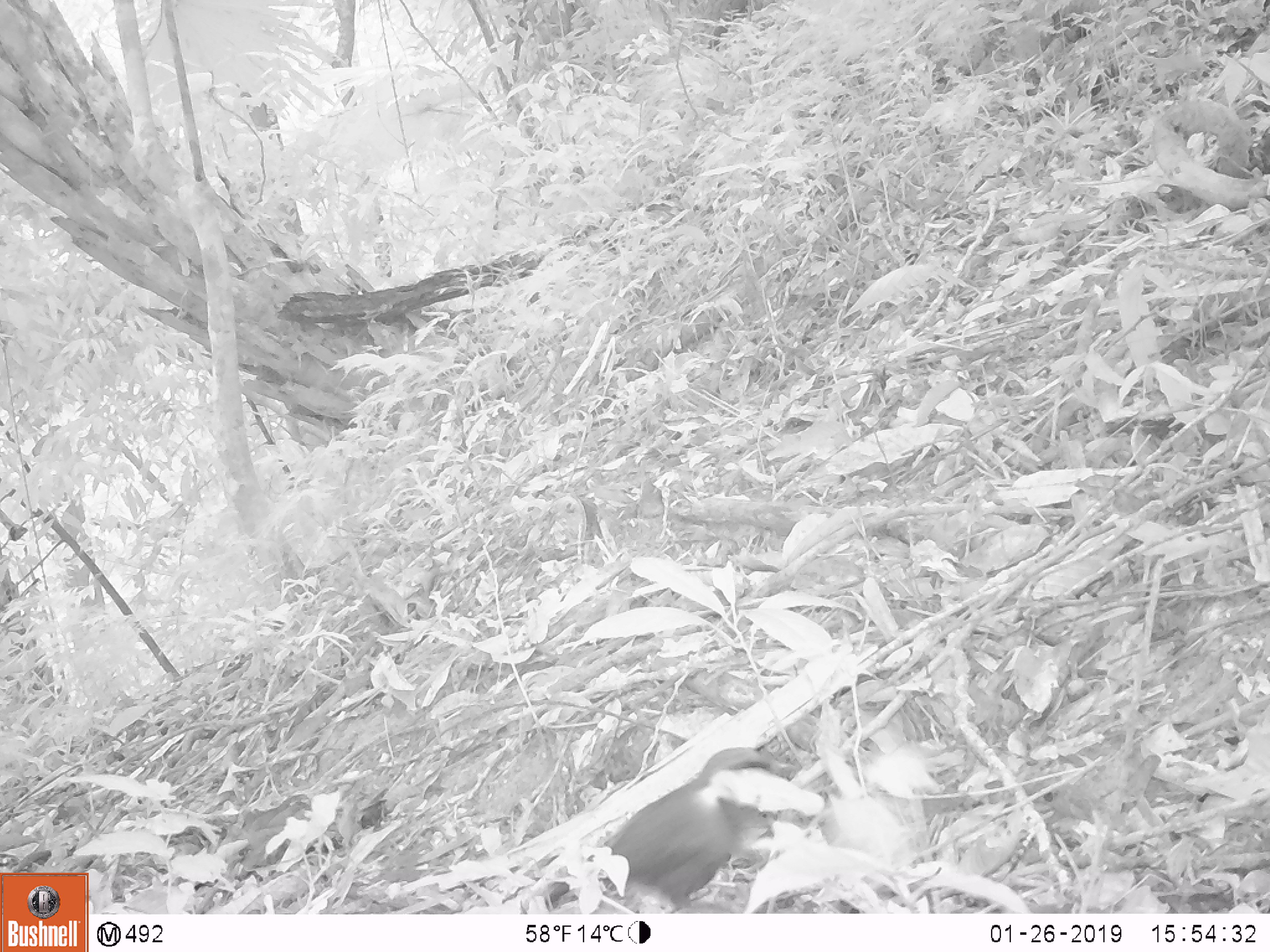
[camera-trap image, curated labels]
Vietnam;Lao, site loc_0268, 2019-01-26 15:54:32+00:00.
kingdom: Animalia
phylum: Chordata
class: Aves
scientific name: Aves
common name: bird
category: unidentified bird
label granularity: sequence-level